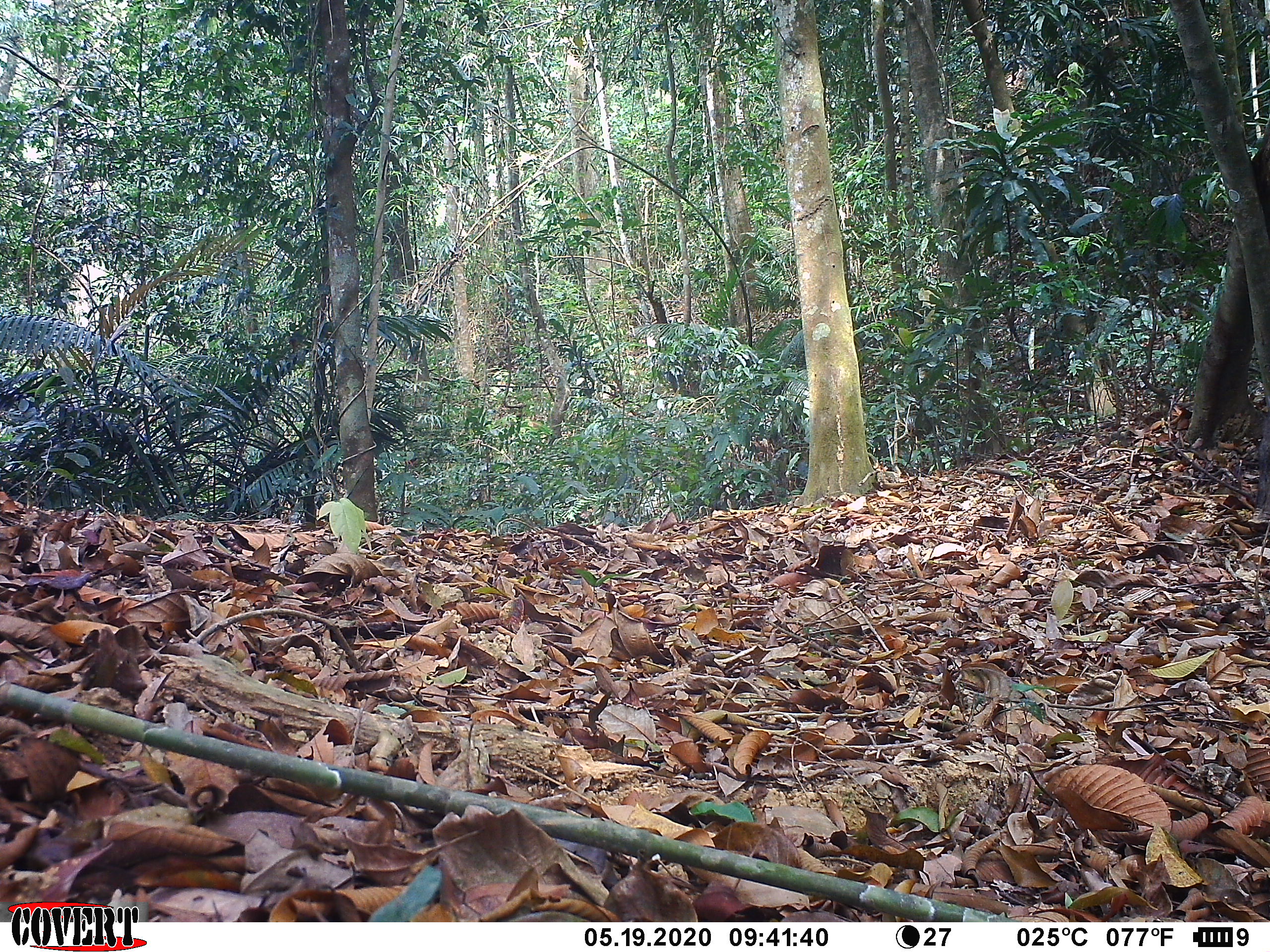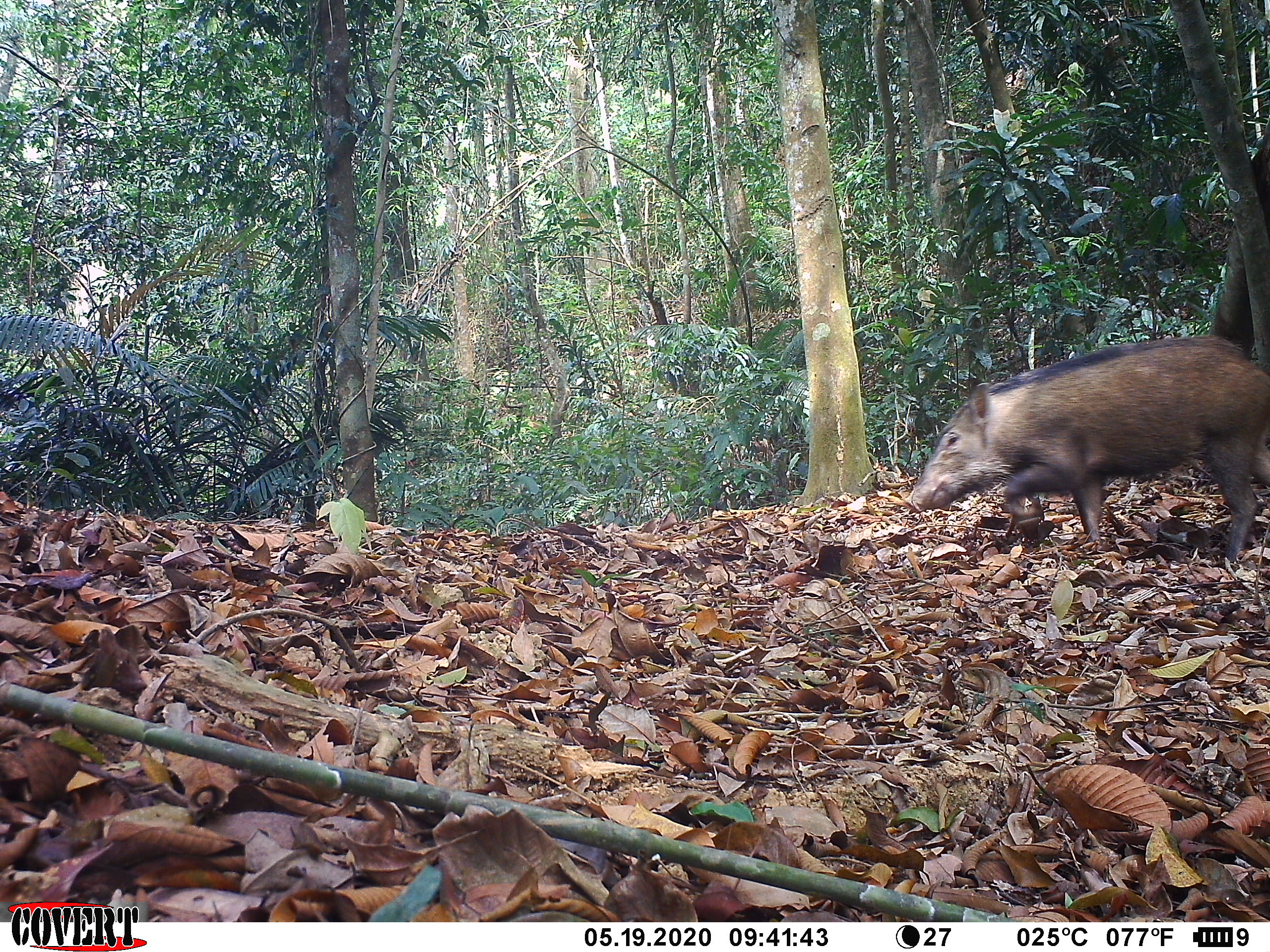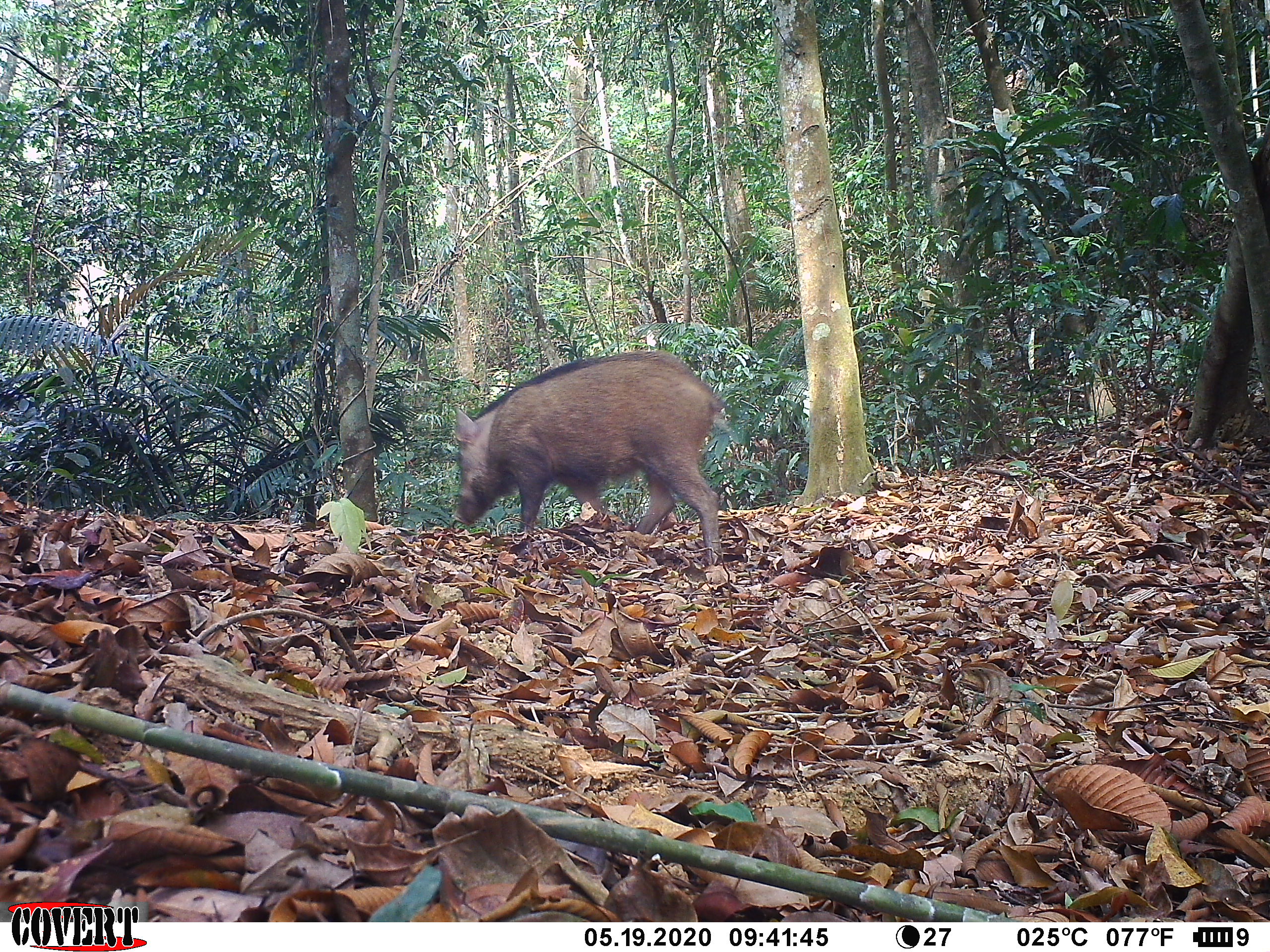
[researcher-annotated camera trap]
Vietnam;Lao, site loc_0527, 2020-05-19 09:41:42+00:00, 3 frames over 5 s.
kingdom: Animalia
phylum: Chordata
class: Mammalia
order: Artiodactyla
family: Suidae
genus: Sus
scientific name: Sus scrofa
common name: eurasian wild pig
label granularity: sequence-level